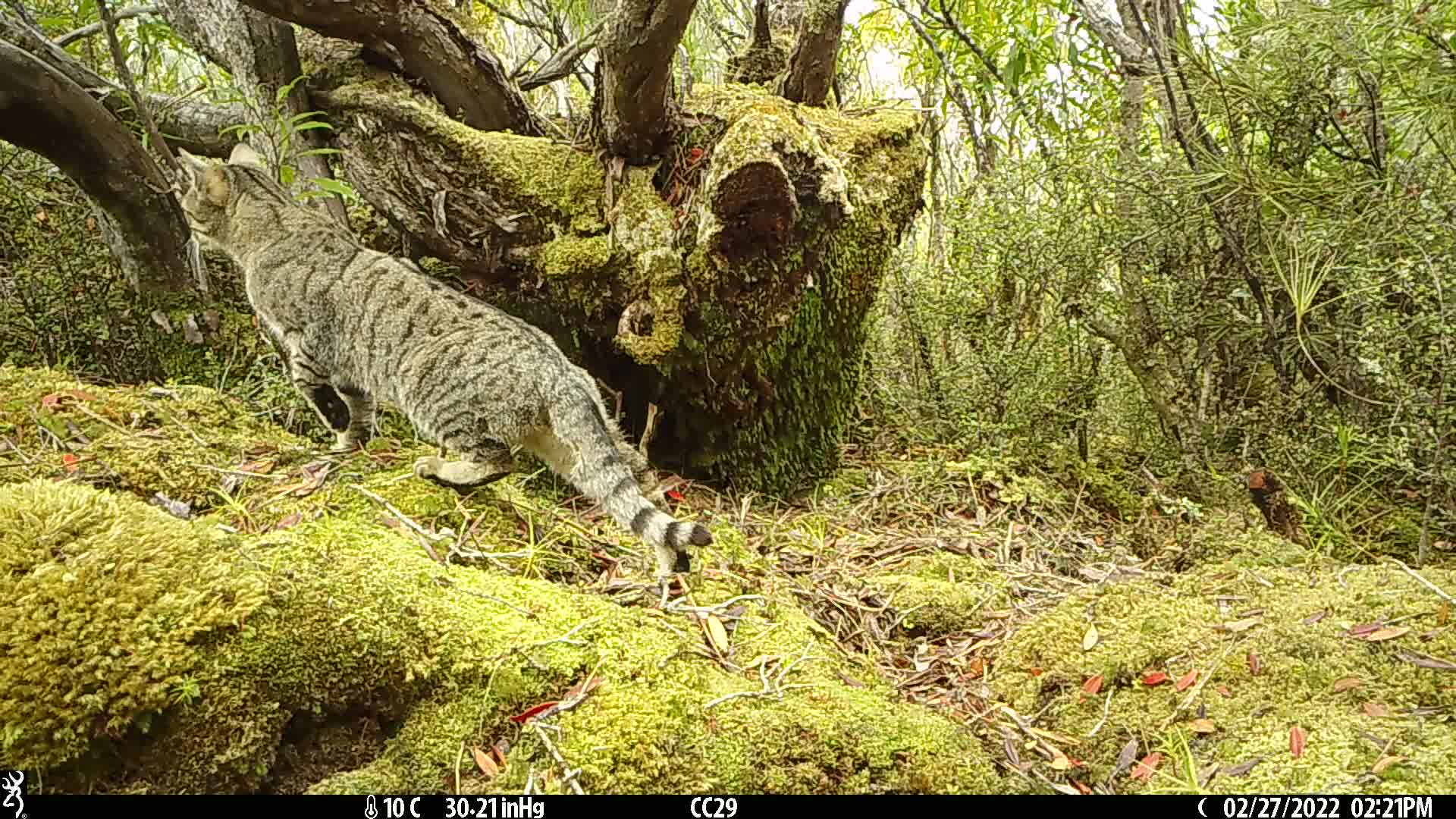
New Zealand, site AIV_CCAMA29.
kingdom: Animalia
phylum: Chordata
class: Mammalia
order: Carnivora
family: Felidae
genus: Felis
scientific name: Felis catus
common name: domestic cat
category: cat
Cat (domestic cat) (Felis catus).